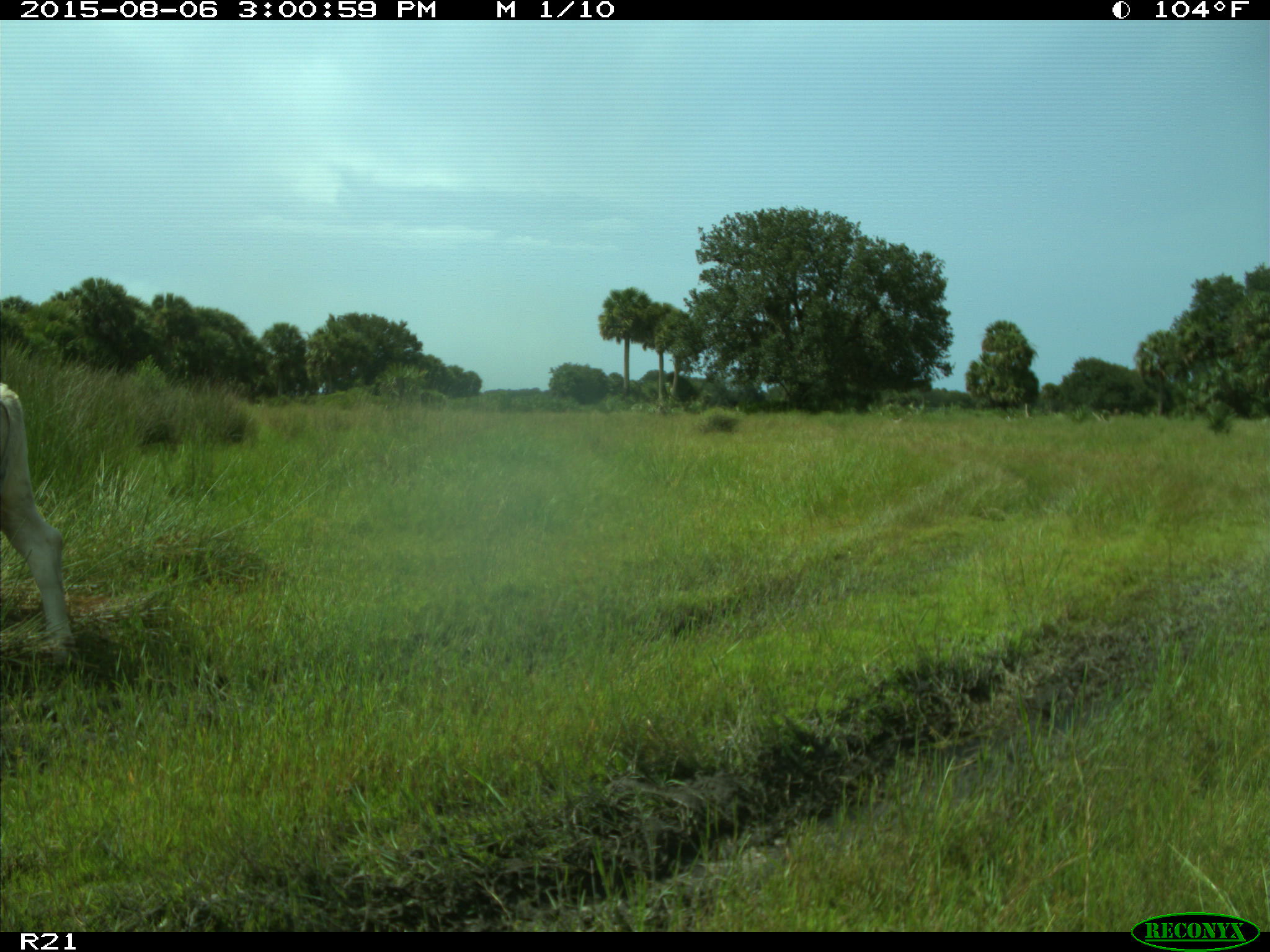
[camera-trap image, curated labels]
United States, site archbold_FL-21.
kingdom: Animalia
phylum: Chordata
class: Mammalia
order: Artiodactyla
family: Bovidae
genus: Bos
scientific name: Bos taurus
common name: domestic cow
Bos taurus (domestic cow).